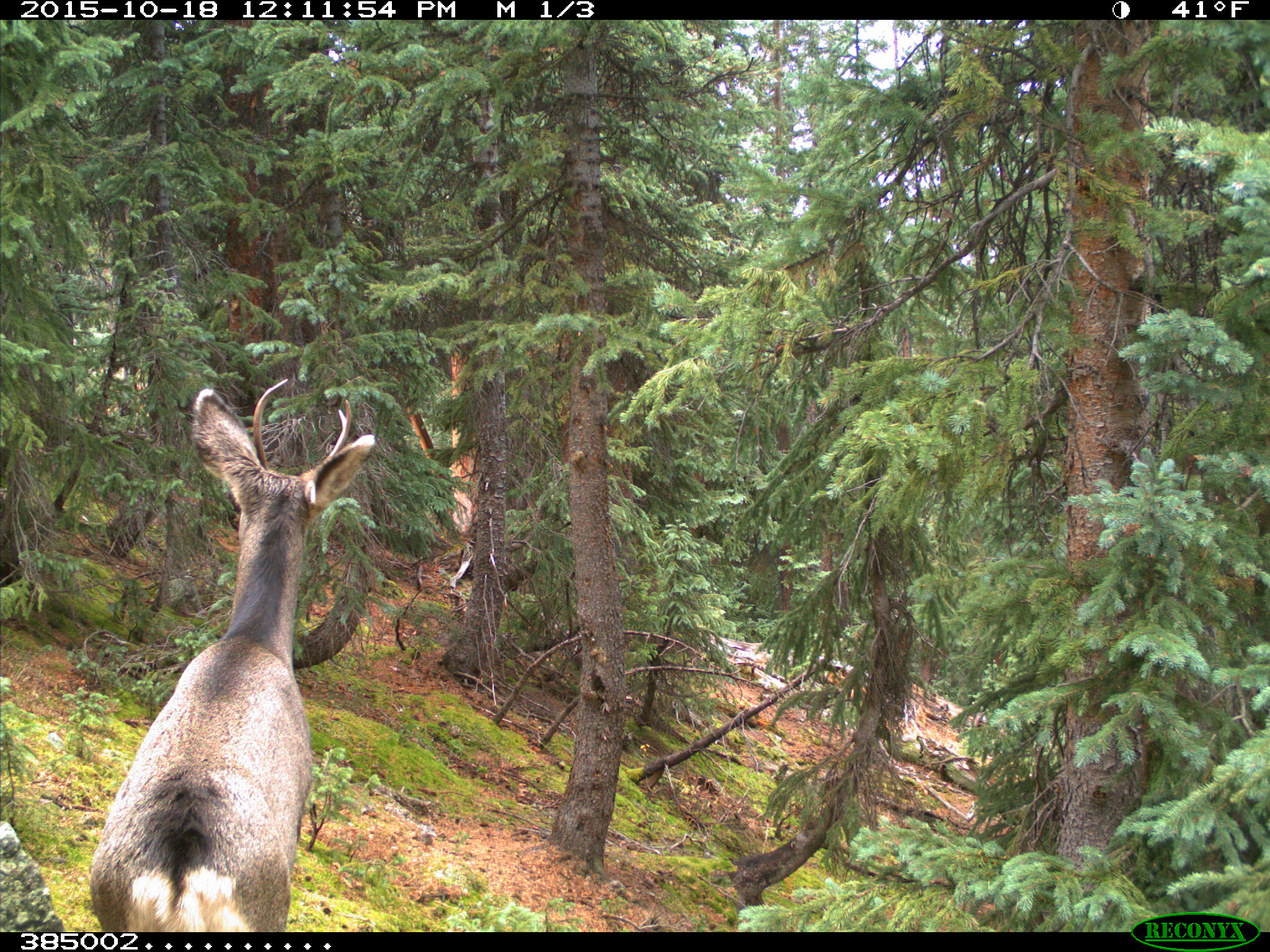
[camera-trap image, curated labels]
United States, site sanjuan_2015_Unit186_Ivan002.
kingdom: Animalia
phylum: Chordata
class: Mammalia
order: Artiodactyla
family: Cervidae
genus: Odocoileus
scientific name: Odocoileus hemionus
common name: mule deer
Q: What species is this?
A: Odocoileus hemionus (mule deer).